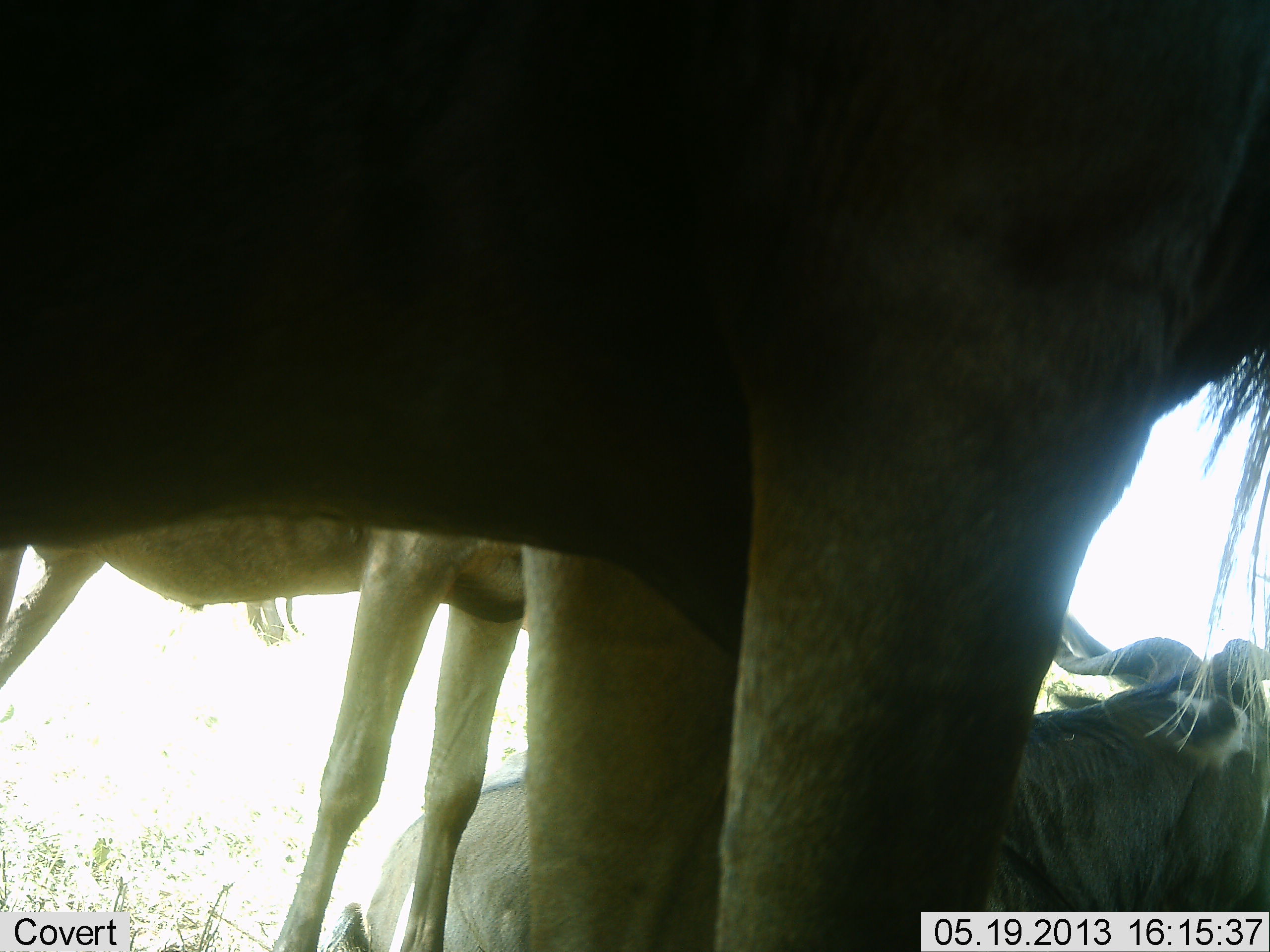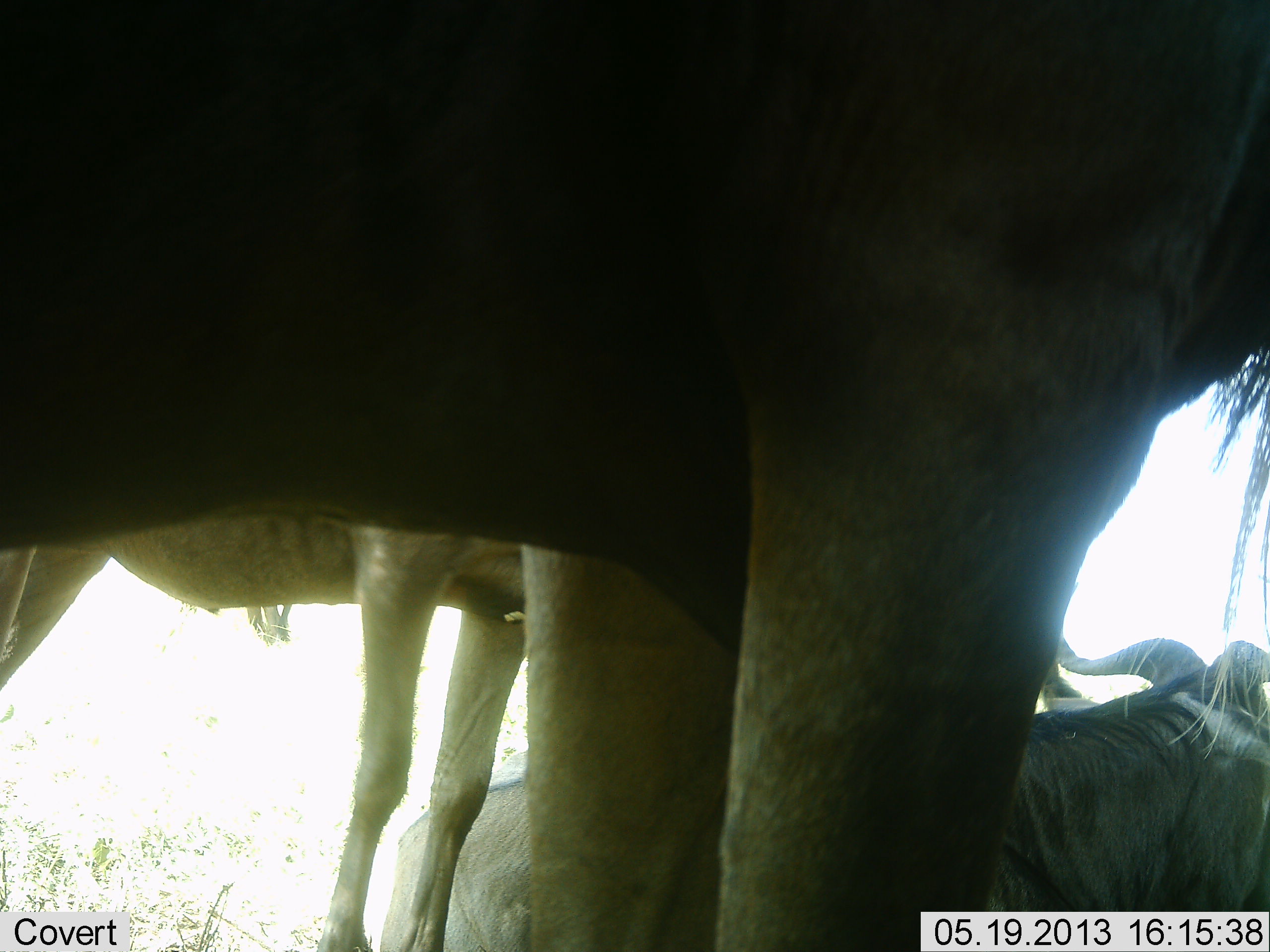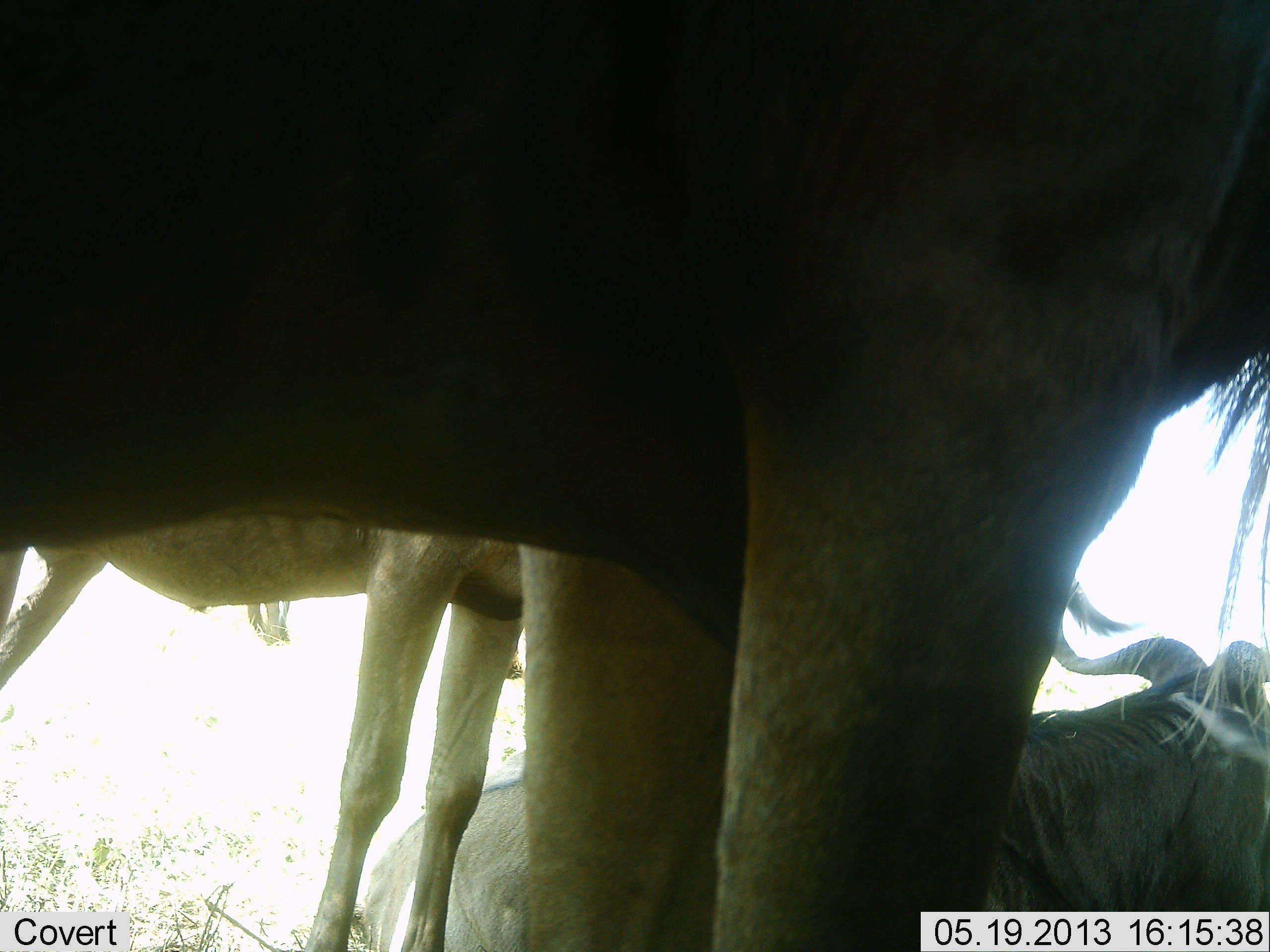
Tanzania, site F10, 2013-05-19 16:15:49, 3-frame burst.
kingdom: Animalia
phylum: Chordata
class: Mammalia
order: Artiodactyla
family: Bovidae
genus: Connochaetes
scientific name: Connochaetes taurinus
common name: blue wildebeest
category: wildebeest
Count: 3.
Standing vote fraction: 80%.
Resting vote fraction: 100%.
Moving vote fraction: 0%.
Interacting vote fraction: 0%.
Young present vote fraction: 0%.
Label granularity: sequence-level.